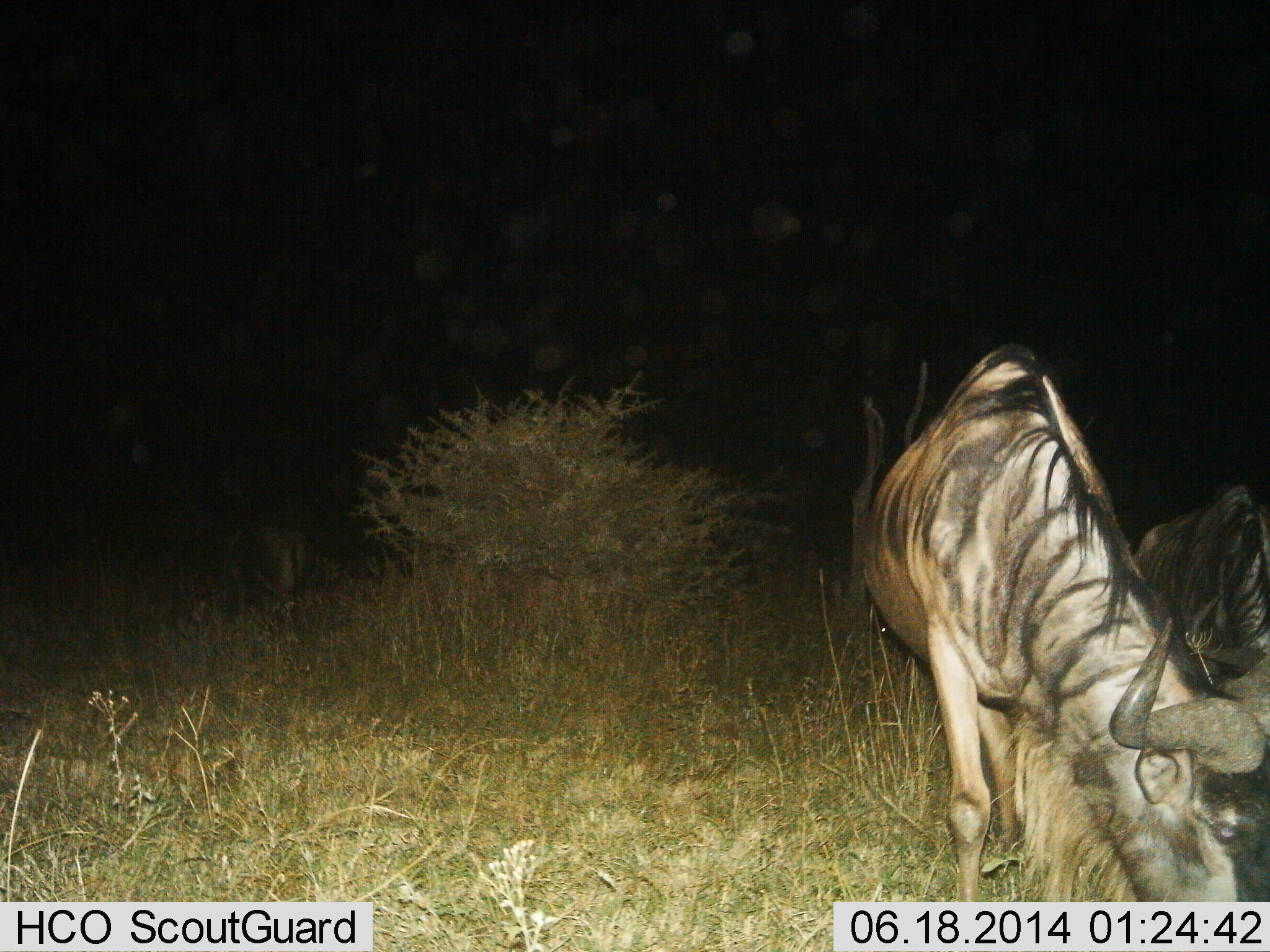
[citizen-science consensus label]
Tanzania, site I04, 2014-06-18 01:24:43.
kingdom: Animalia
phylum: Chordata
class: Mammalia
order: Artiodactyla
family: Bovidae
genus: Connochaetes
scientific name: Connochaetes taurinus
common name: blue wildebeest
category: wildebeest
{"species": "wildebeest (blue wildebeest) (Connochaetes taurinus)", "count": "2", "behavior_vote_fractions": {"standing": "30%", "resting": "0%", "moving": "0%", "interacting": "0%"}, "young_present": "0%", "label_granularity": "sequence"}